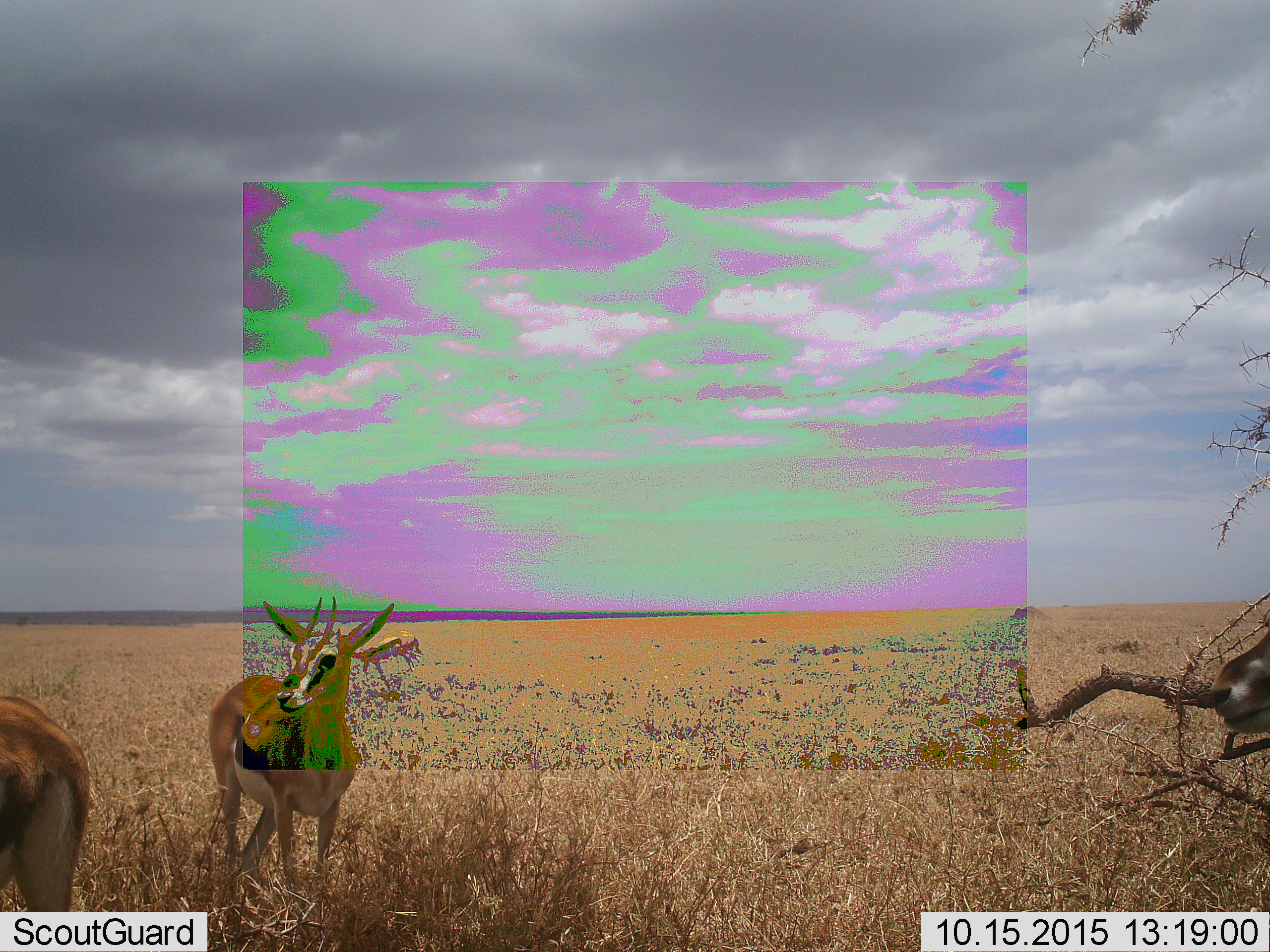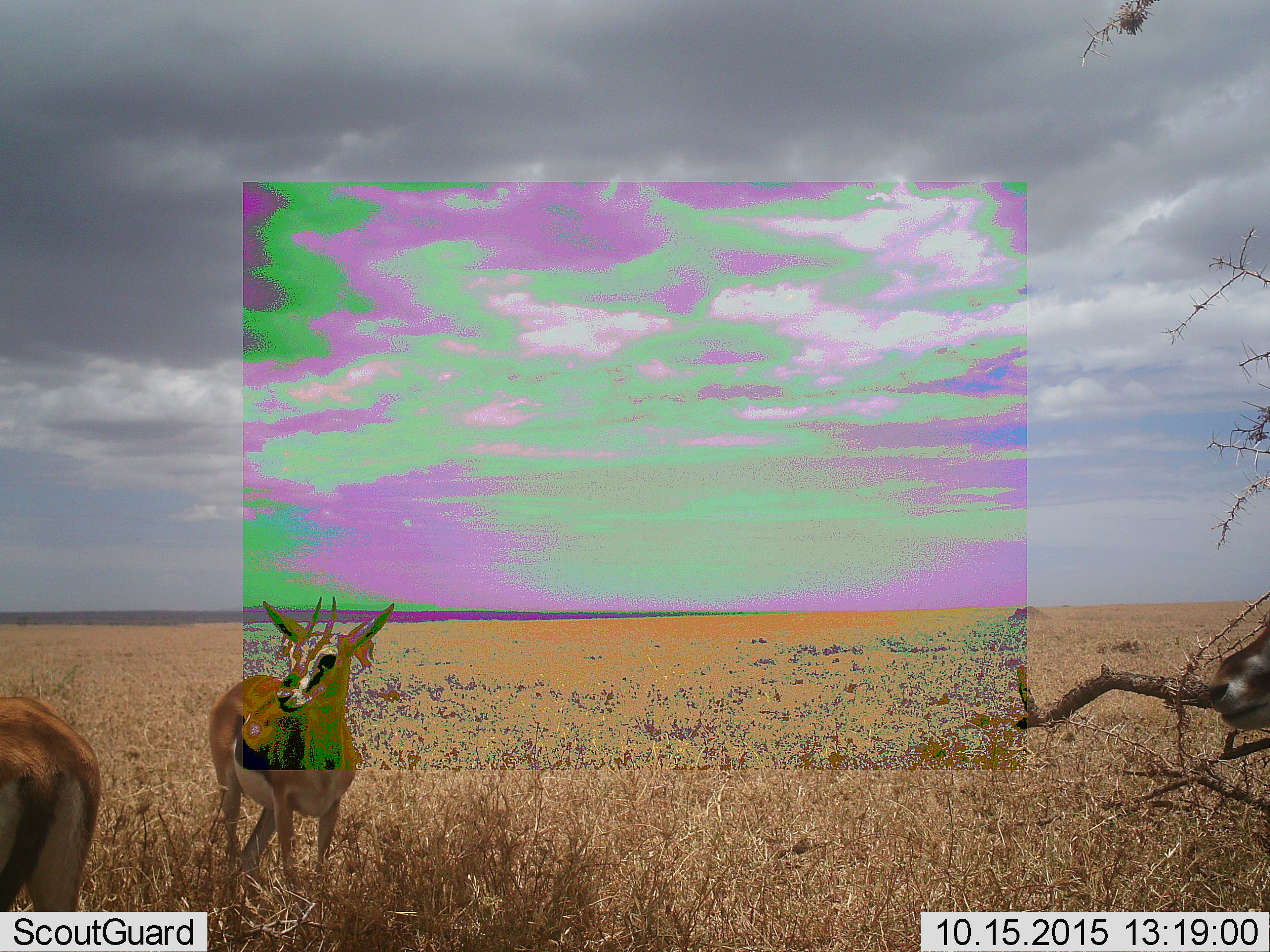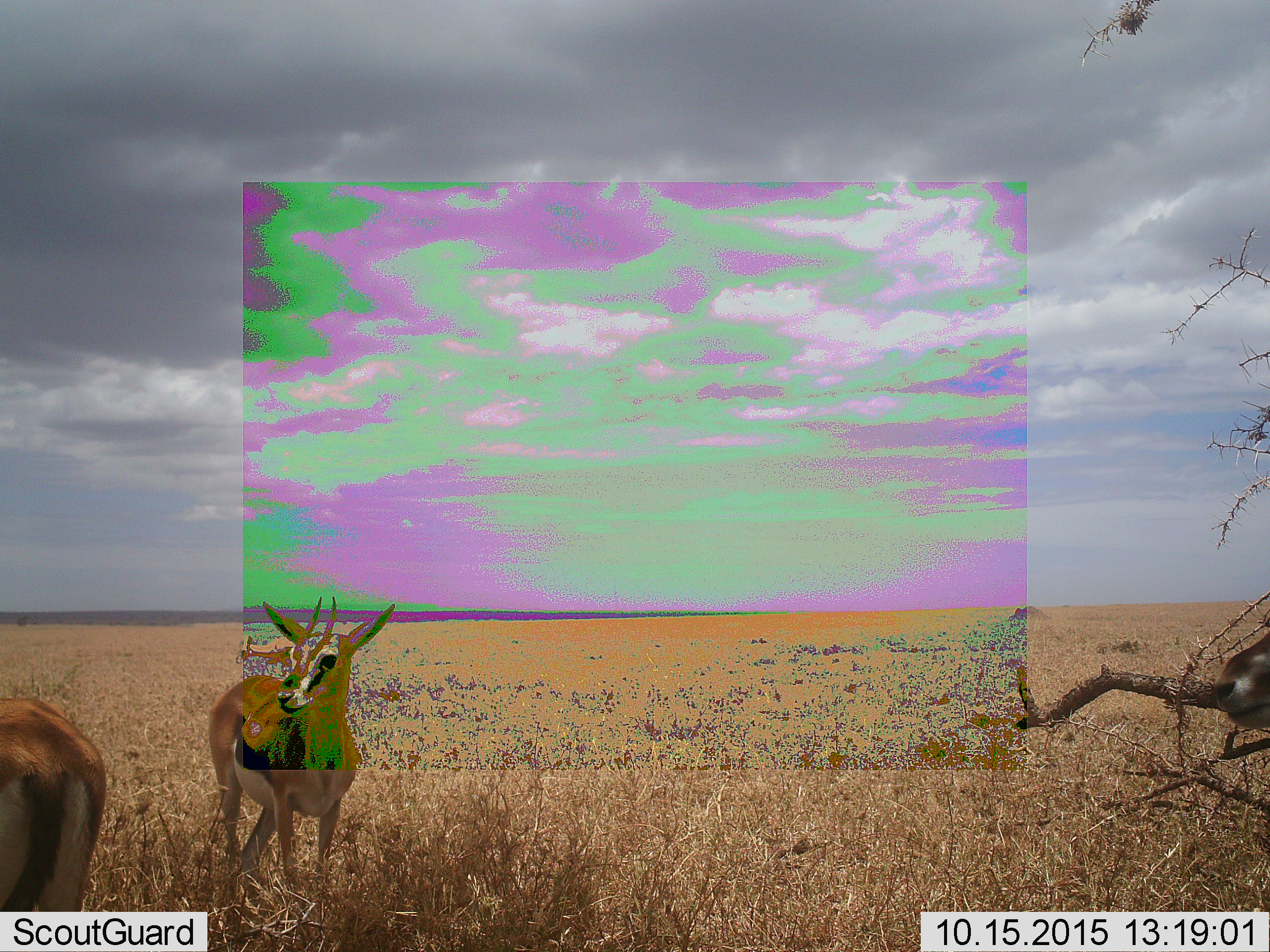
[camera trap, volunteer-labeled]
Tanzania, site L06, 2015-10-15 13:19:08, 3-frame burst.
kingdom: Animalia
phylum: Chordata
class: Mammalia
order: Artiodactyla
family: Bovidae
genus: Eudorcas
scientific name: Eudorcas thomsonii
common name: thomson's gazelle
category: gazellethomsons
Gazellethomsons (thomson's gazelle) (Eudorcas thomsonii), count 4. Behavior (volunteer vote fractions): standing 88%, resting 0%, moving 50%, interacting 0%. Young present (vote fraction): 0%. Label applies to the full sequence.